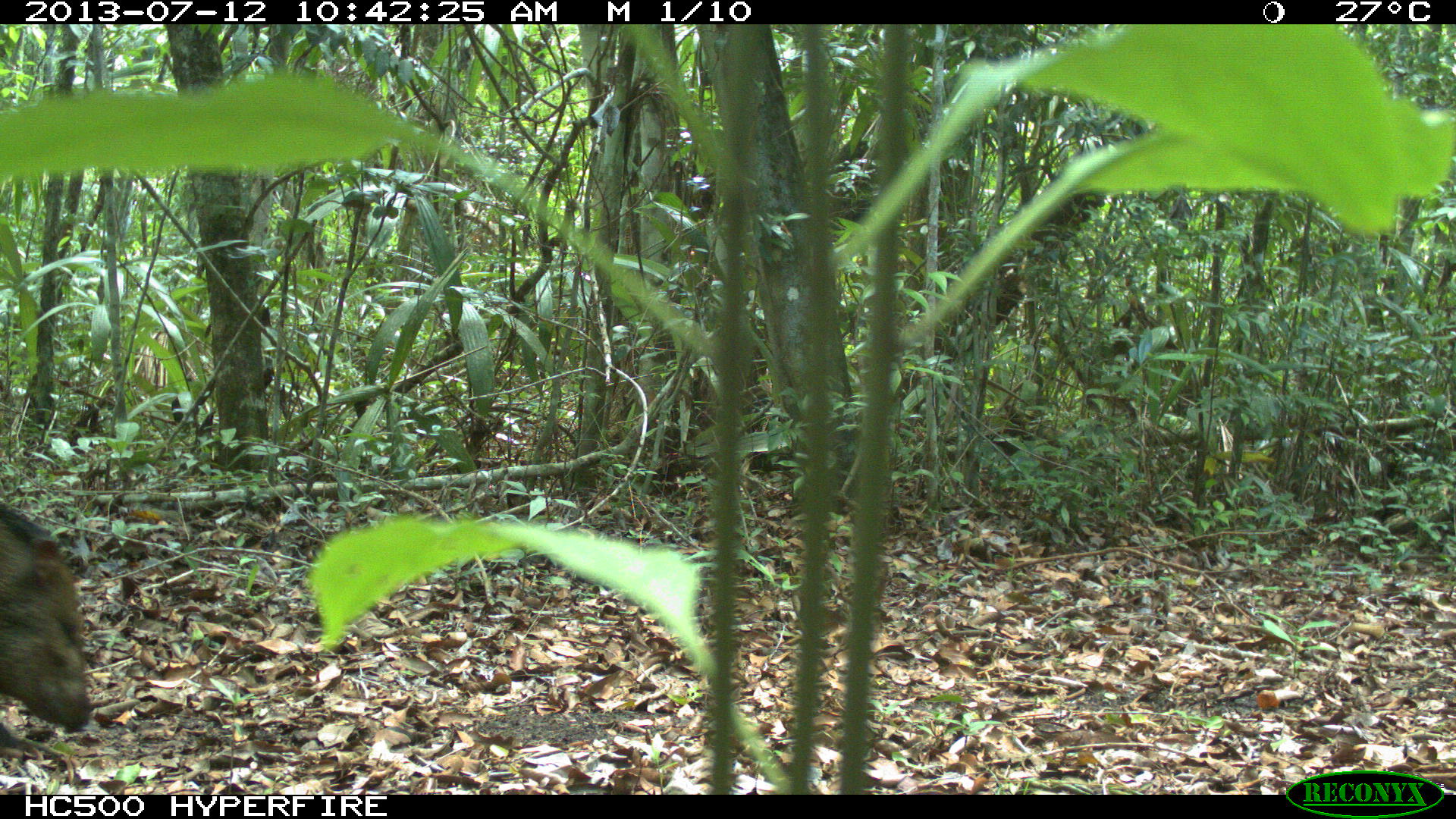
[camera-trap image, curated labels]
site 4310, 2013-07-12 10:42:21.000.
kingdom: Animalia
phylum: Chordata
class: Mammalia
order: Artiodactyla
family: Tayassuidae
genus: Pecari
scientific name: Pecari tajacu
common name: collared peccary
Pecari tajacu (collared peccary), count 13.